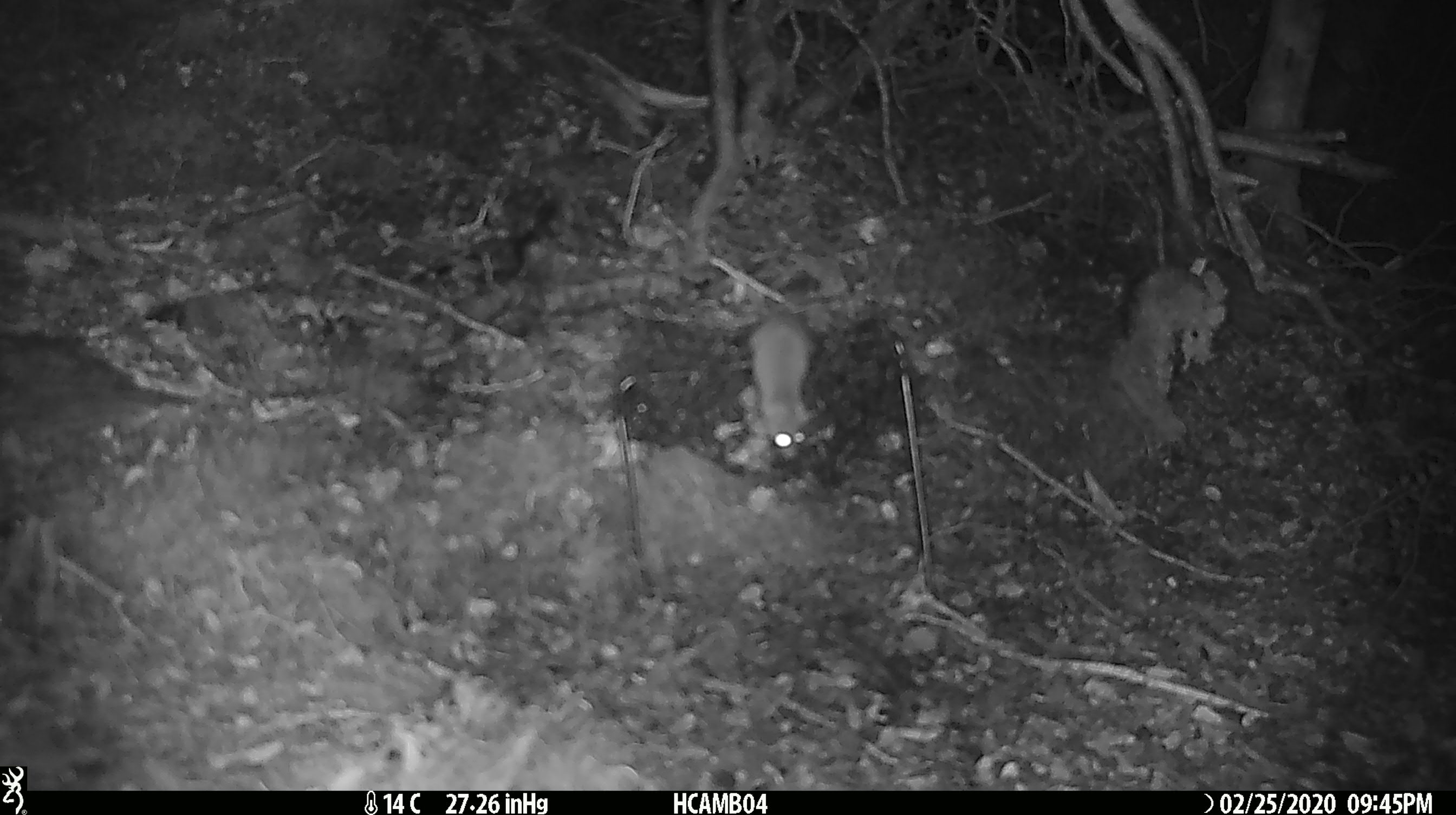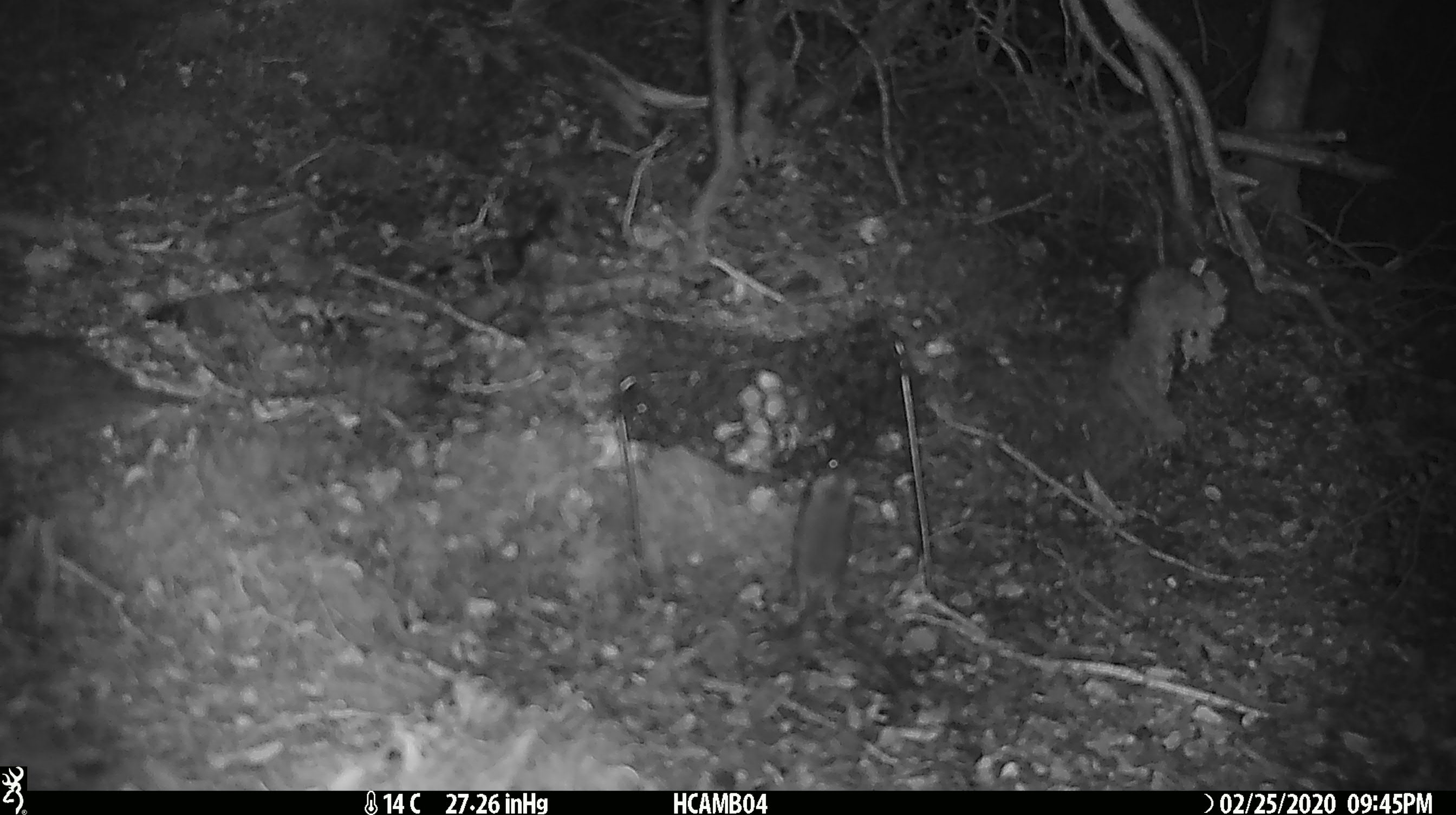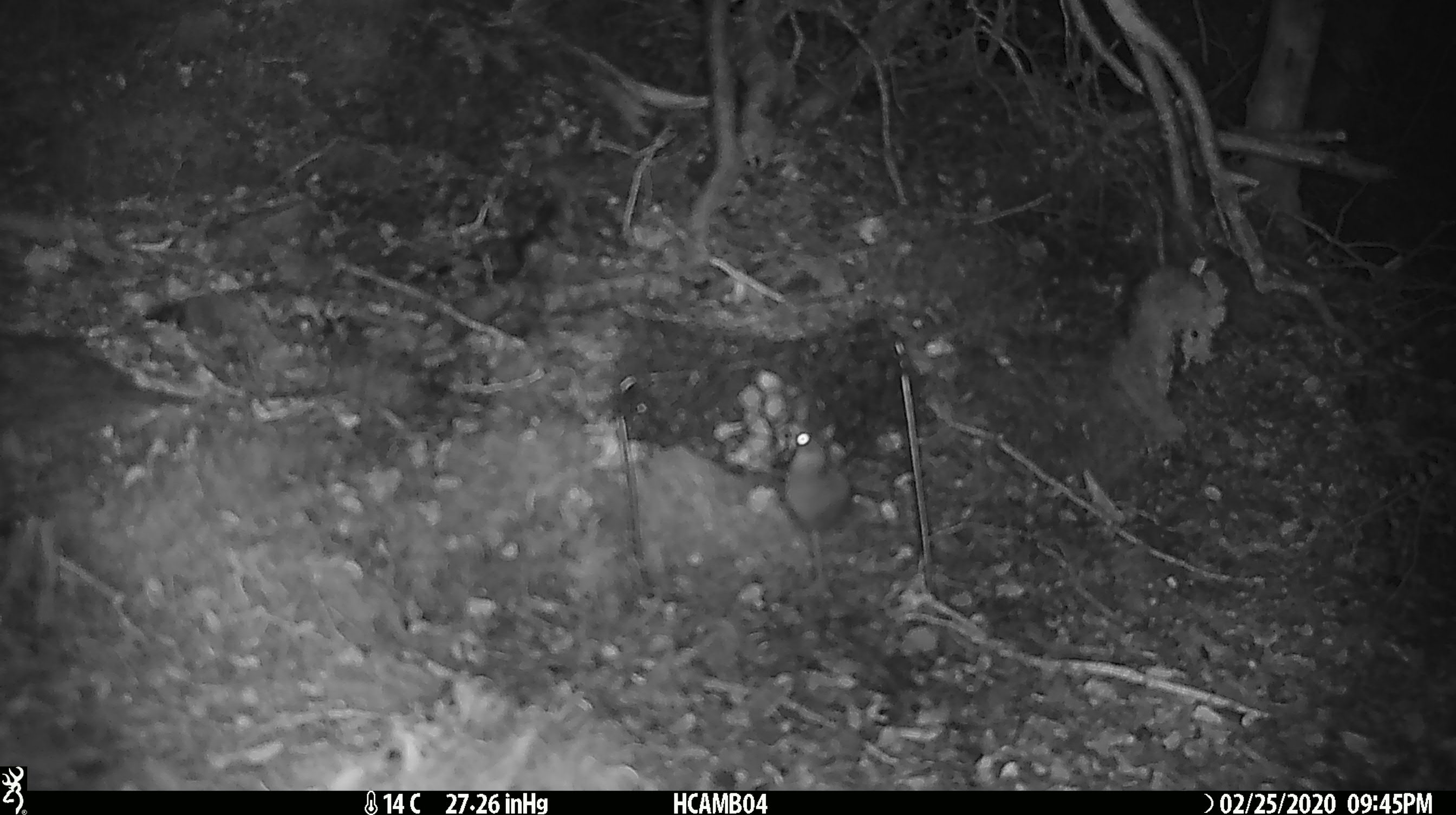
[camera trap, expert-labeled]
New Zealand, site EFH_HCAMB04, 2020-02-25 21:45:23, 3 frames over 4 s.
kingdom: Animalia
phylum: Chordata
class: Mammalia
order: Rodentia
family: Muridae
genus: Mus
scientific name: Mus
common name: mouse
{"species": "mouse (Mus)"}